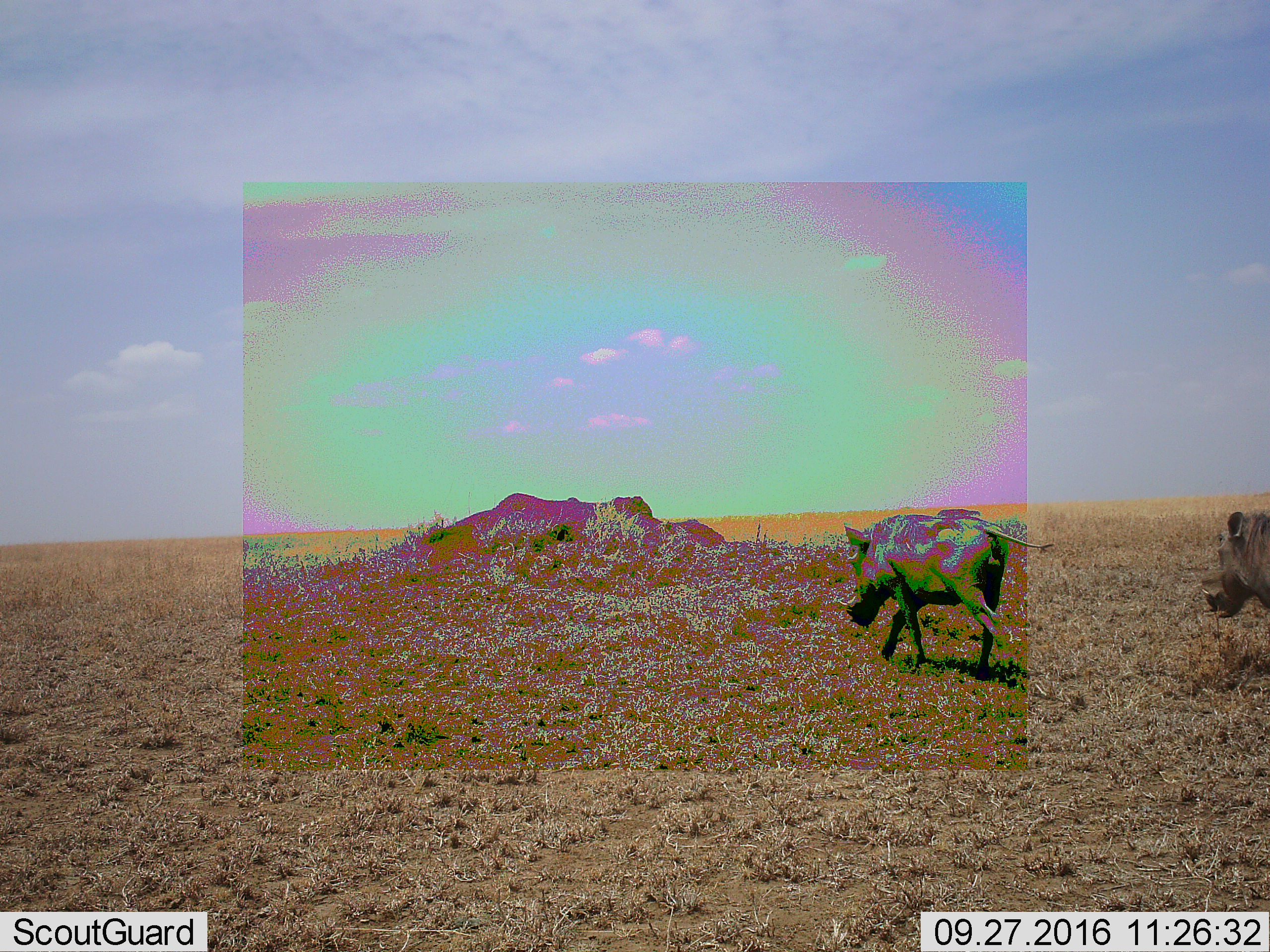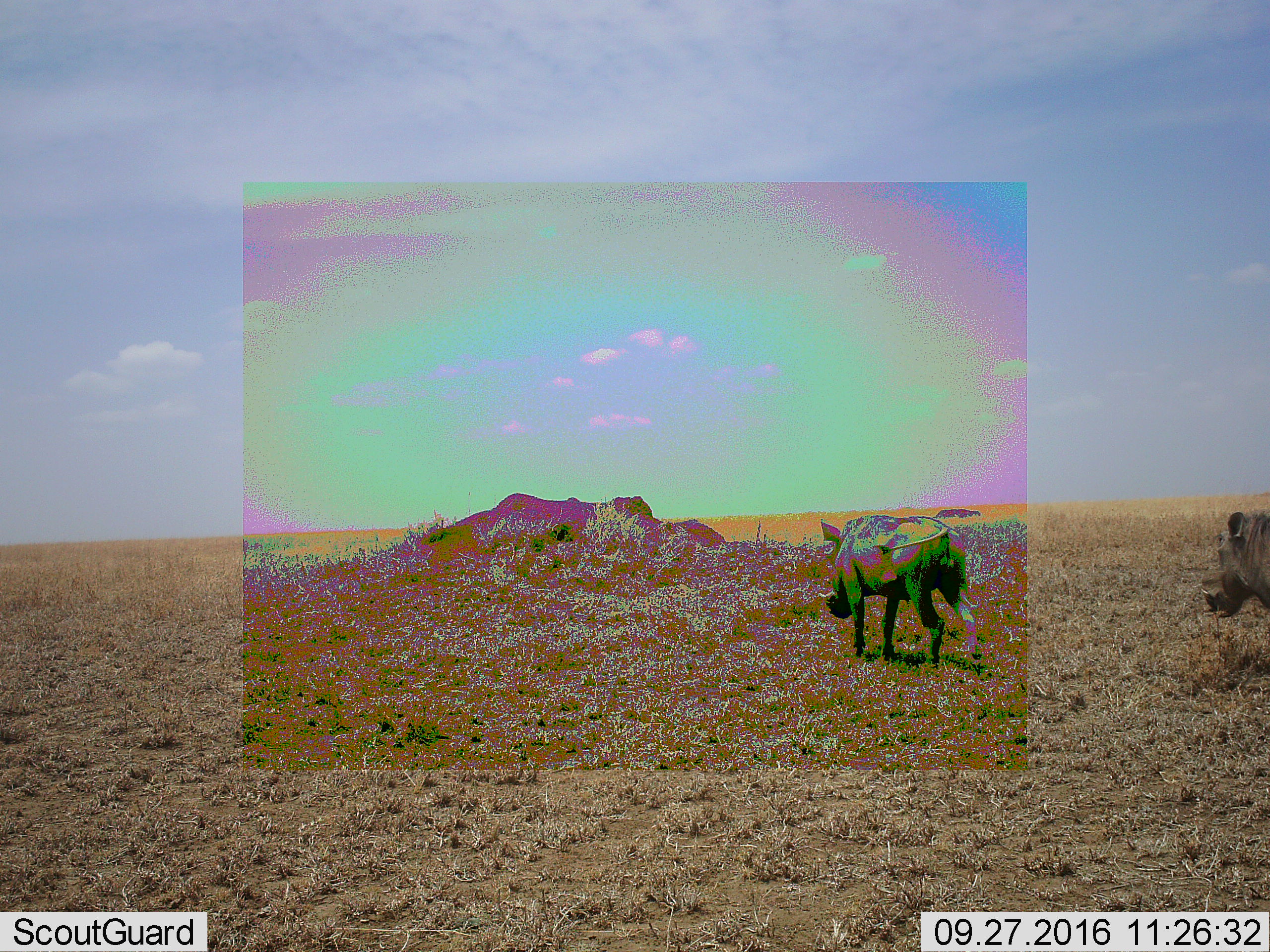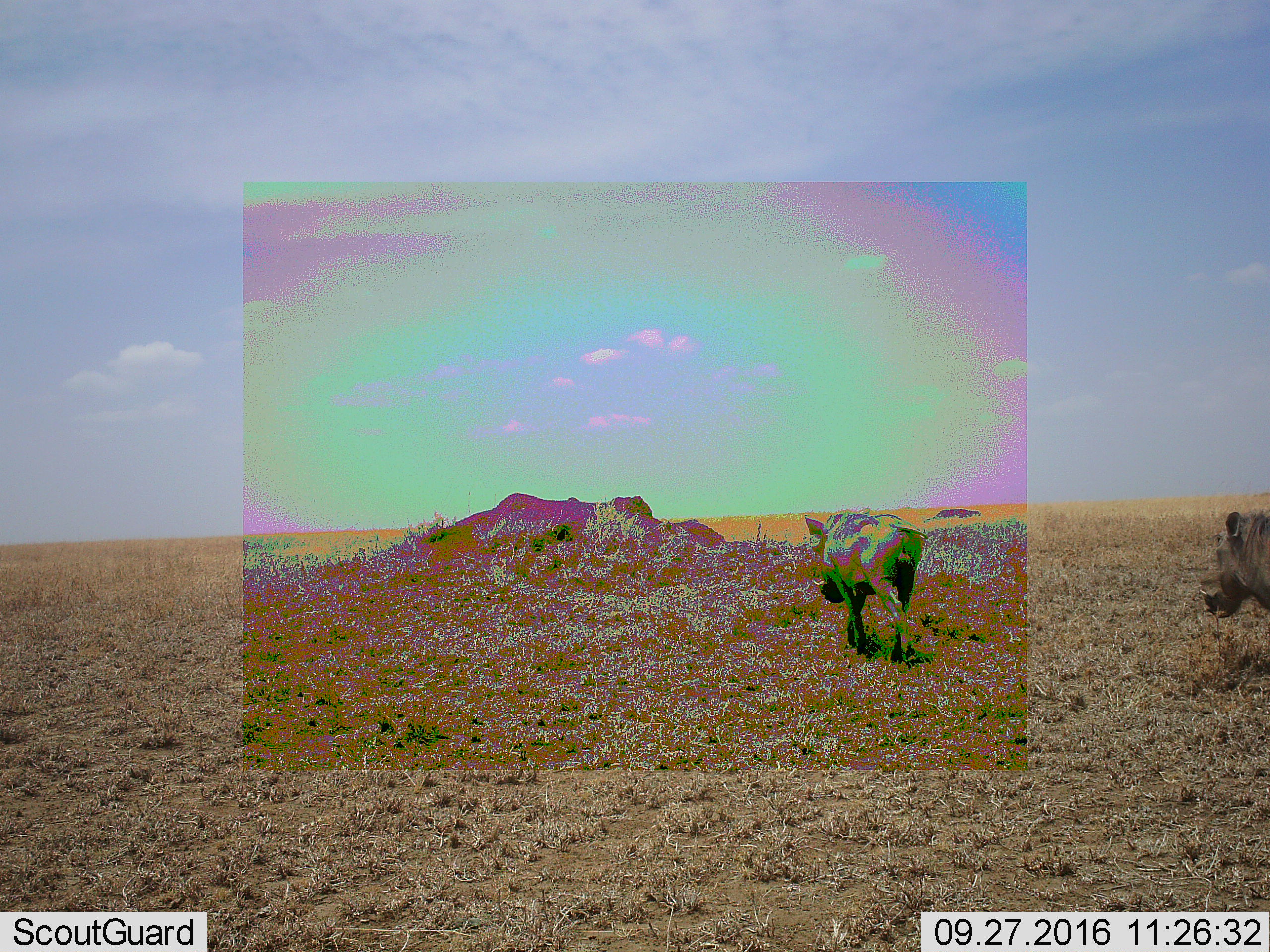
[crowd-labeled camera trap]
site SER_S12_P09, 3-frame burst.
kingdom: Animalia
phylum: Chordata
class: Mammalia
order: Artiodactyla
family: Suidae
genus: Phacochoerus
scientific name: Phacochoerus africanus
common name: warthog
Warthog (Phacochoerus africanus), count 2. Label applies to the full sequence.